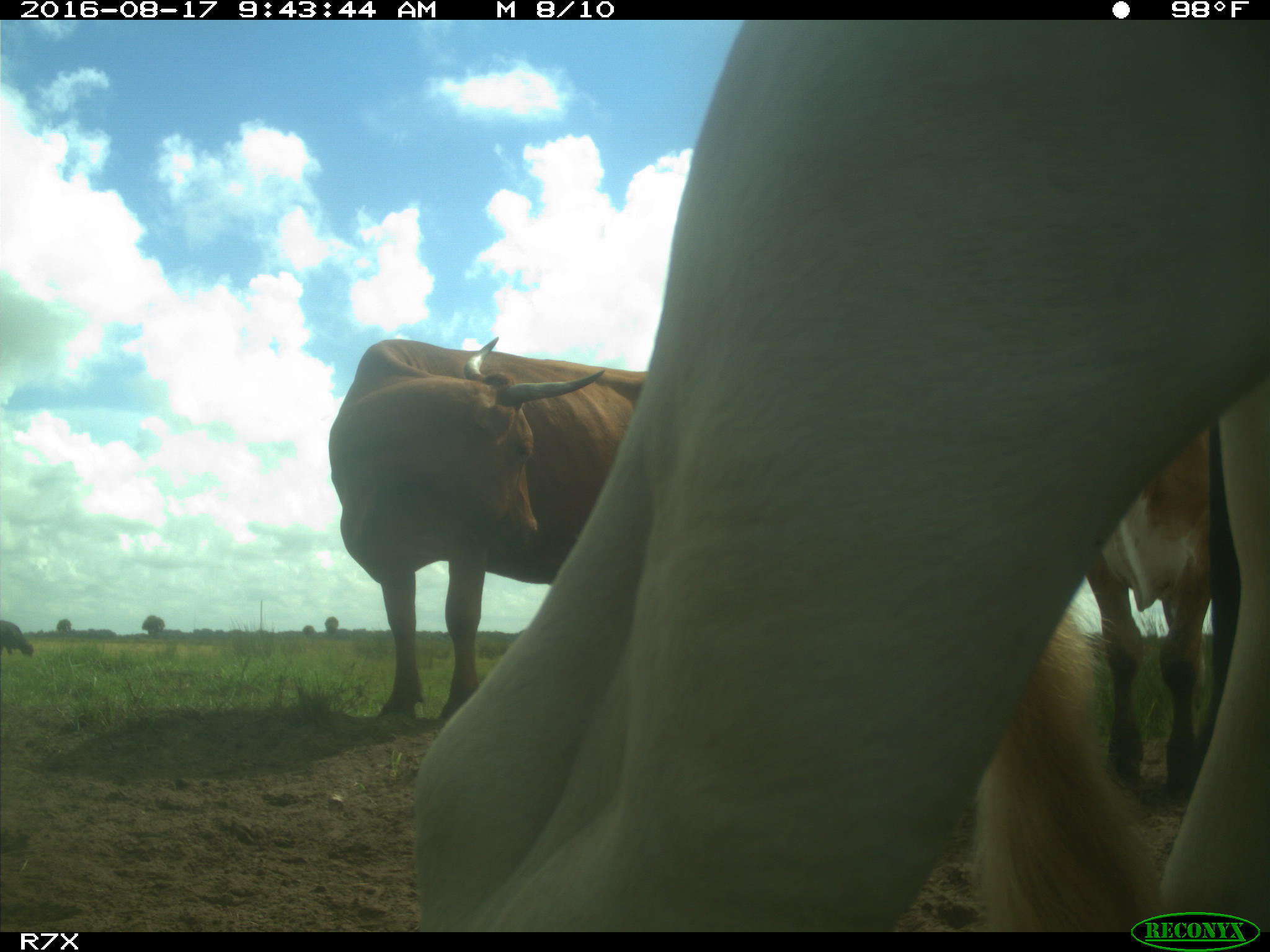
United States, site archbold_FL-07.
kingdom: Animalia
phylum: Chordata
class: Mammalia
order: Artiodactyla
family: Bovidae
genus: Bos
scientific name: Bos taurus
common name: domestic cow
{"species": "Bos taurus (domestic cow)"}